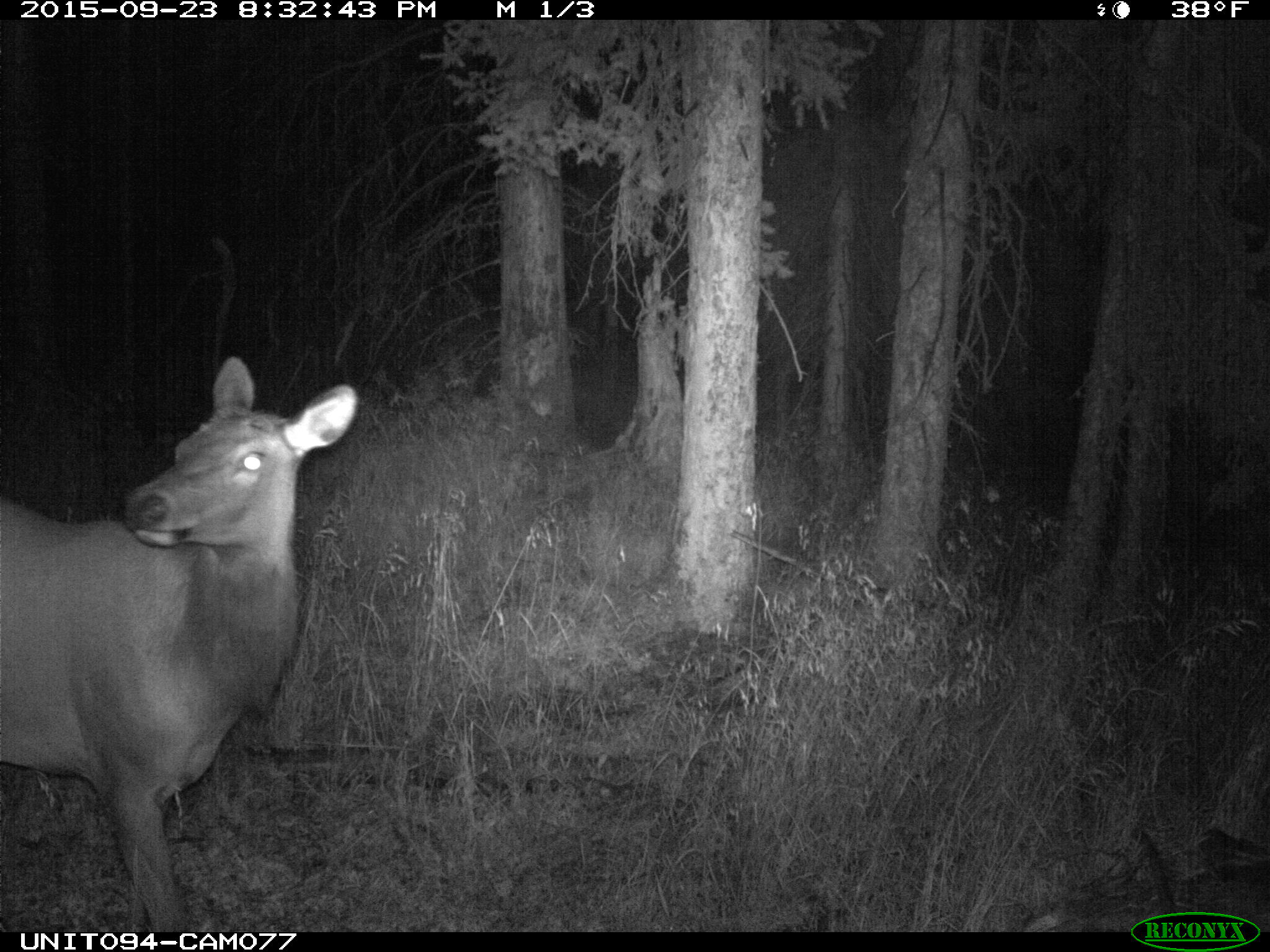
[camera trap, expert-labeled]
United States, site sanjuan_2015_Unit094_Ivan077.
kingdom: Animalia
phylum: Chordata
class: Mammalia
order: Artiodactyla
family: Cervidae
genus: Cervus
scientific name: Cervus elaphus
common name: red deer